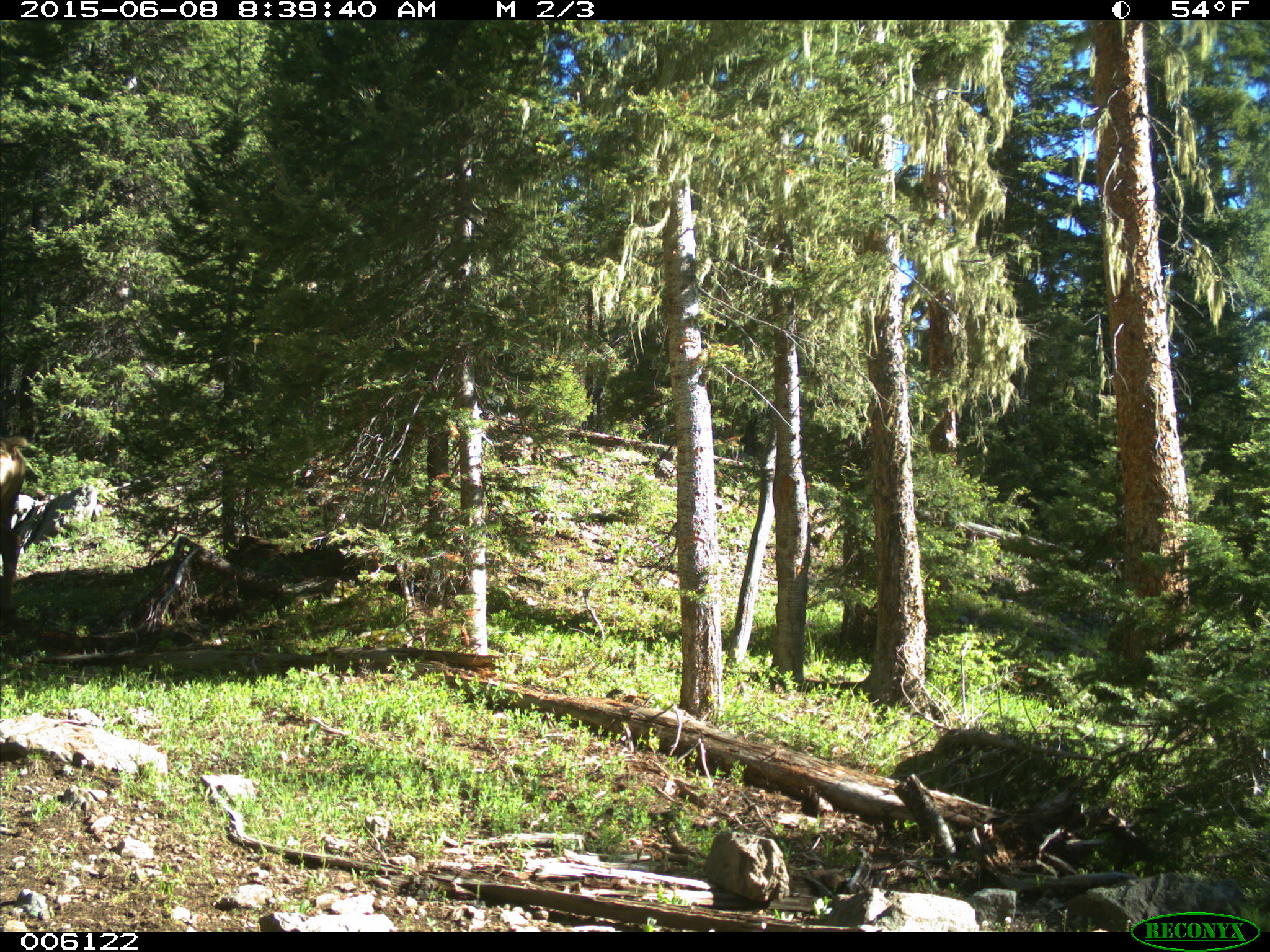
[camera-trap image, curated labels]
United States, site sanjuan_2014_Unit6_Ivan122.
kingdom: Animalia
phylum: Chordata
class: Mammalia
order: Artiodactyla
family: Cervidae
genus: Cervus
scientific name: Cervus elaphus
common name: red deer